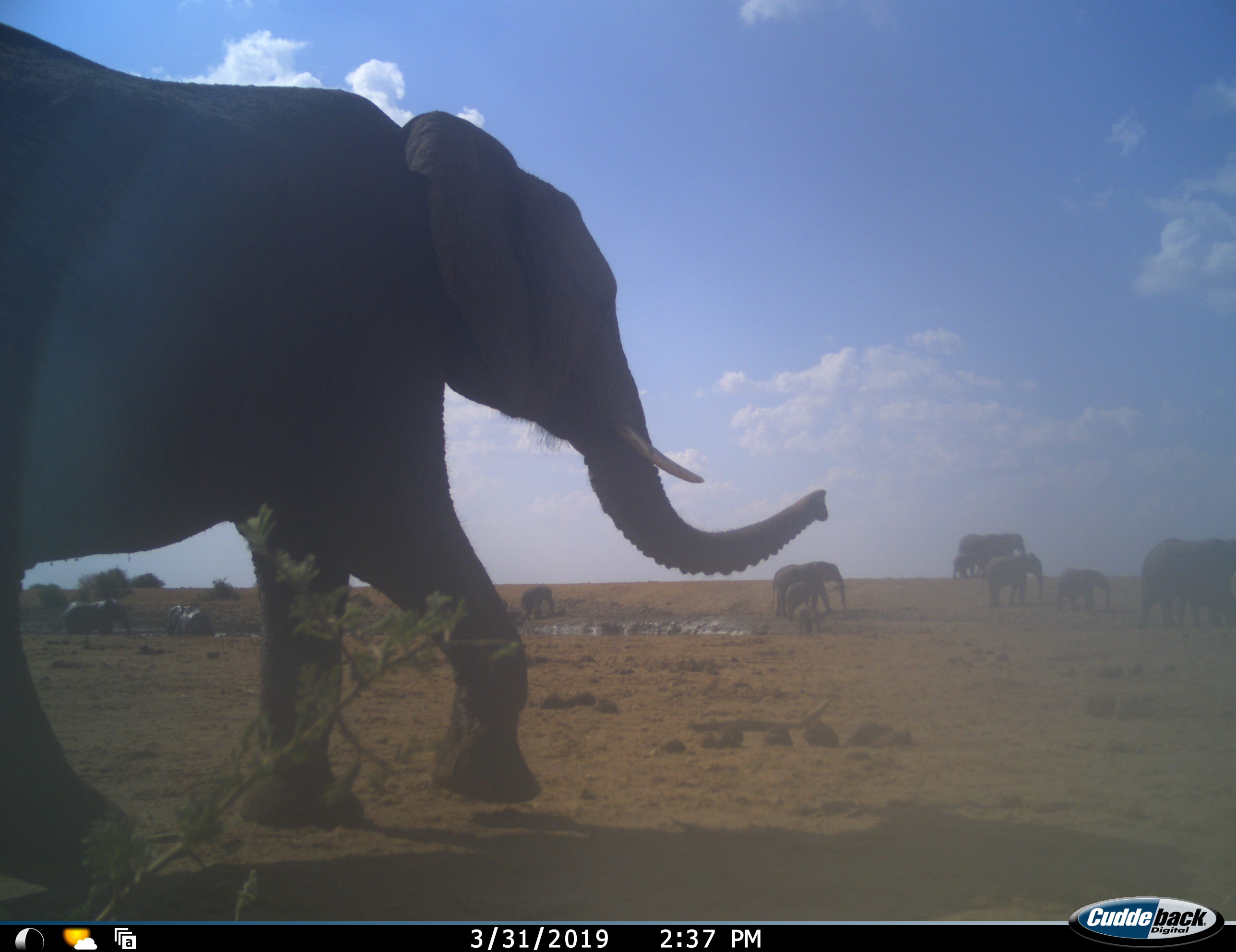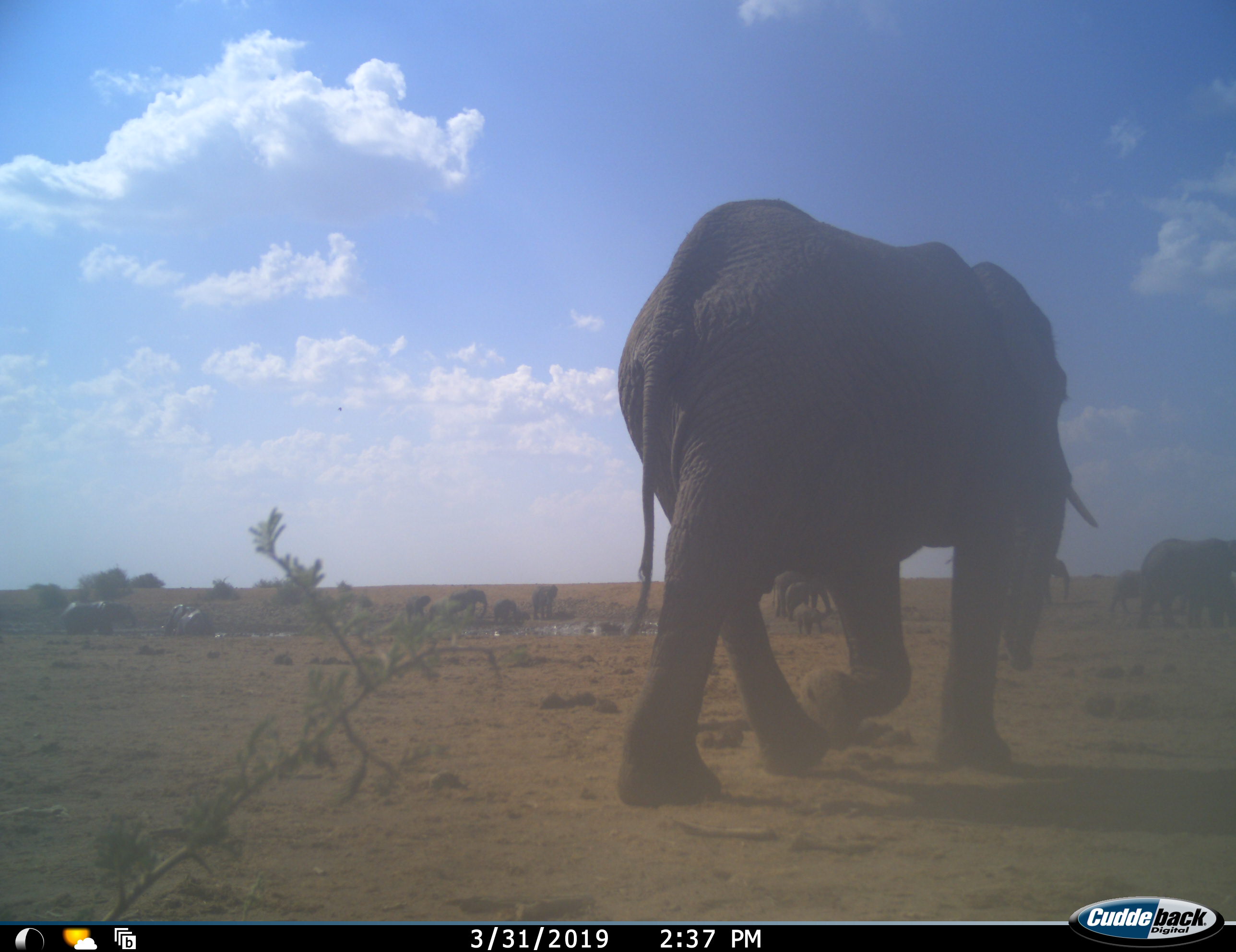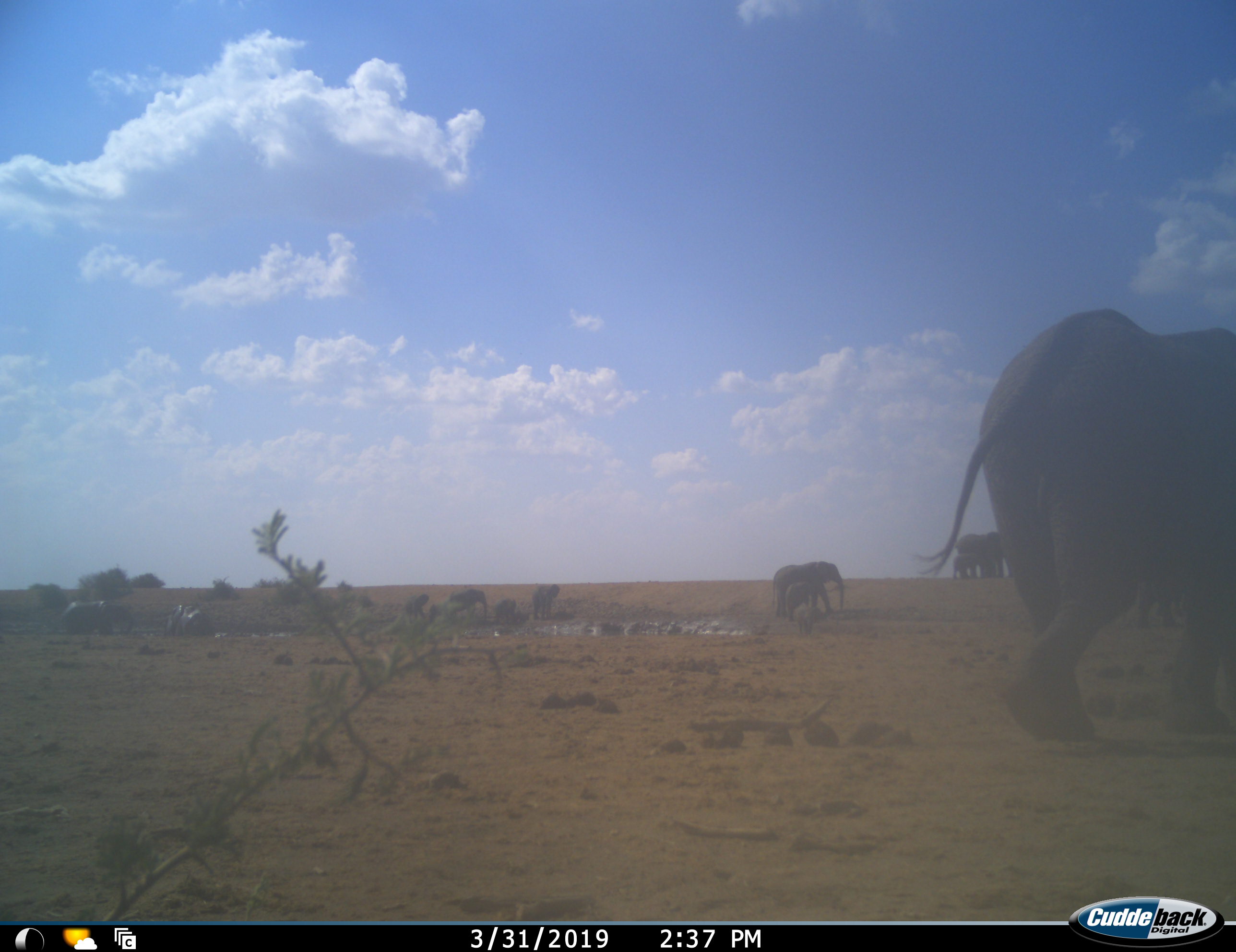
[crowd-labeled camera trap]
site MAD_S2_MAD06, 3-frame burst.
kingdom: Animalia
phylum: Chordata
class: Mammalia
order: Proboscidea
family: Elephantidae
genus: Loxodonta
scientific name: Loxodonta africana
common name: african bush elephant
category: elephant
Elephant (african bush elephant) (Loxodonta africana), count 11-50. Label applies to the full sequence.